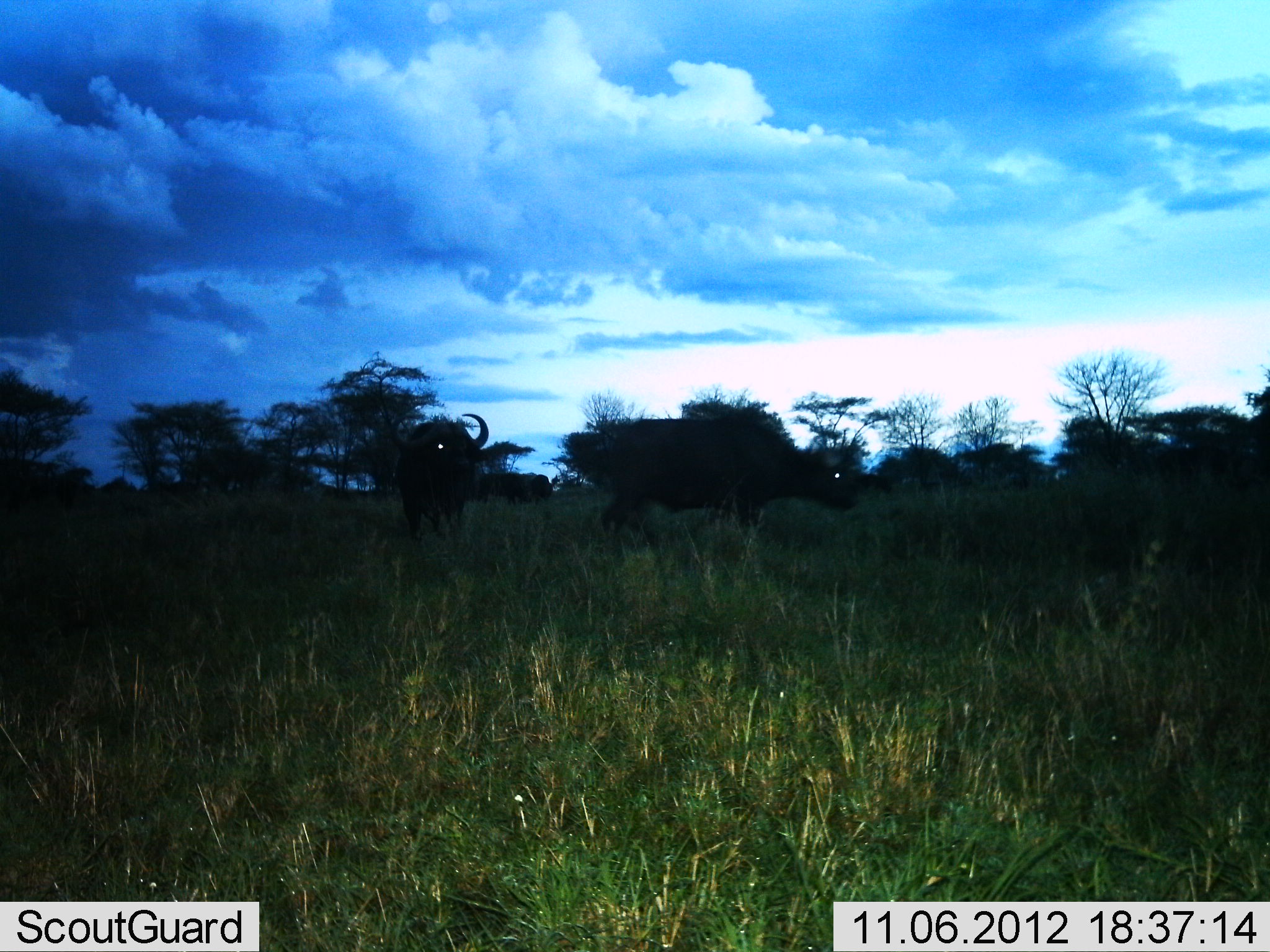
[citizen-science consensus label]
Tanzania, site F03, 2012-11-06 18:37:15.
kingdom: Animalia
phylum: Chordata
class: Mammalia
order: Artiodactyla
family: Bovidae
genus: Syncerus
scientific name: Syncerus caffer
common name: cape buffalo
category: buffalo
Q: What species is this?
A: Buffalo (cape buffalo) (Syncerus caffer).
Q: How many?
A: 3.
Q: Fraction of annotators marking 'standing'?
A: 80%.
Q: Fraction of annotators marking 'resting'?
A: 0%.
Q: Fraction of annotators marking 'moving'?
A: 40%.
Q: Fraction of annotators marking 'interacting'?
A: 0%.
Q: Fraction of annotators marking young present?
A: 0%.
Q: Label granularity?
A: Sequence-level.